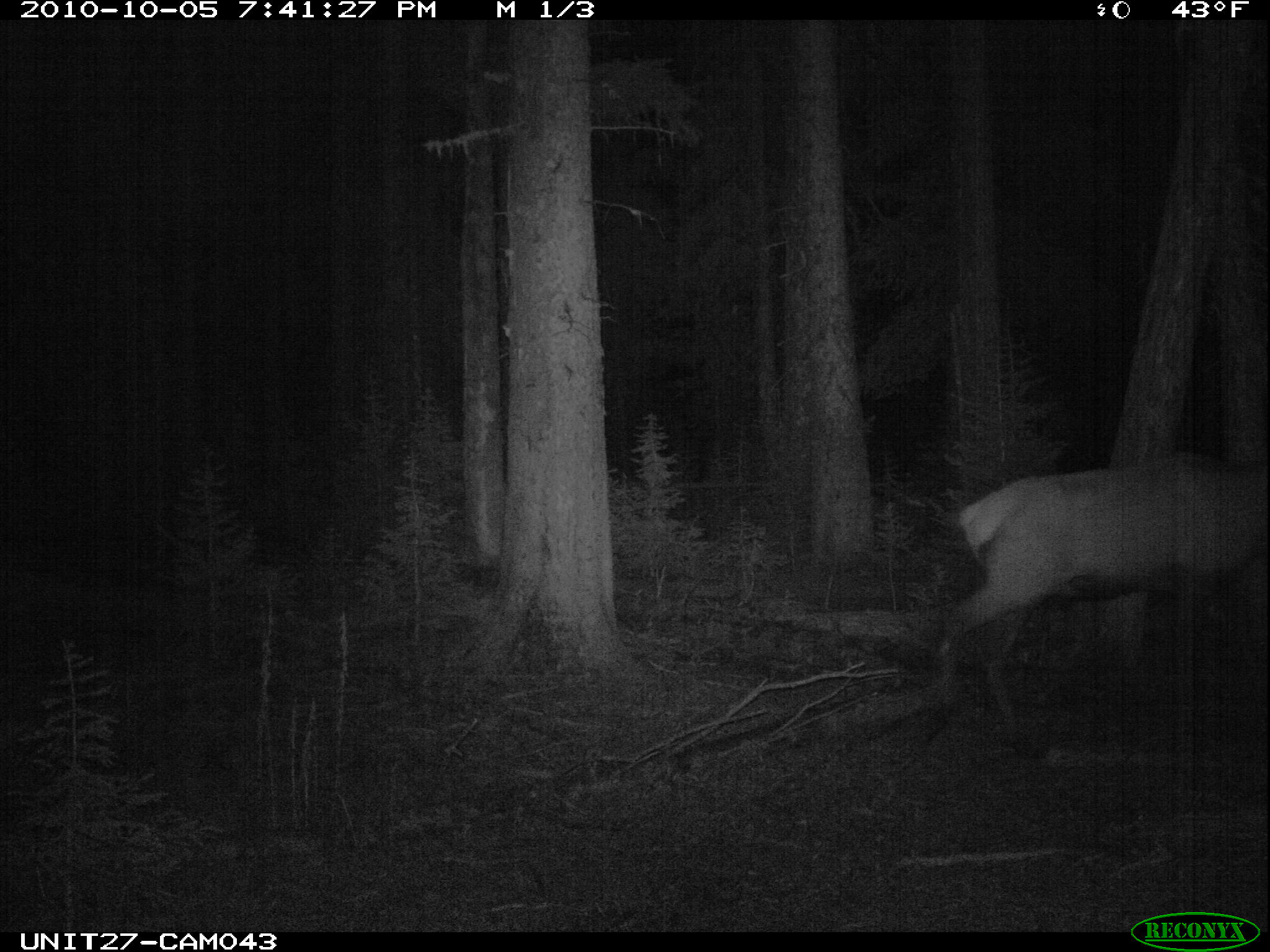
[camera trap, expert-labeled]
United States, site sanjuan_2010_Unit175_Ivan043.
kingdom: Animalia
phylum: Chordata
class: Mammalia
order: Artiodactyla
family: Cervidae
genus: Cervus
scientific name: Cervus elaphus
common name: red deer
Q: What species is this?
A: Cervus elaphus (red deer).